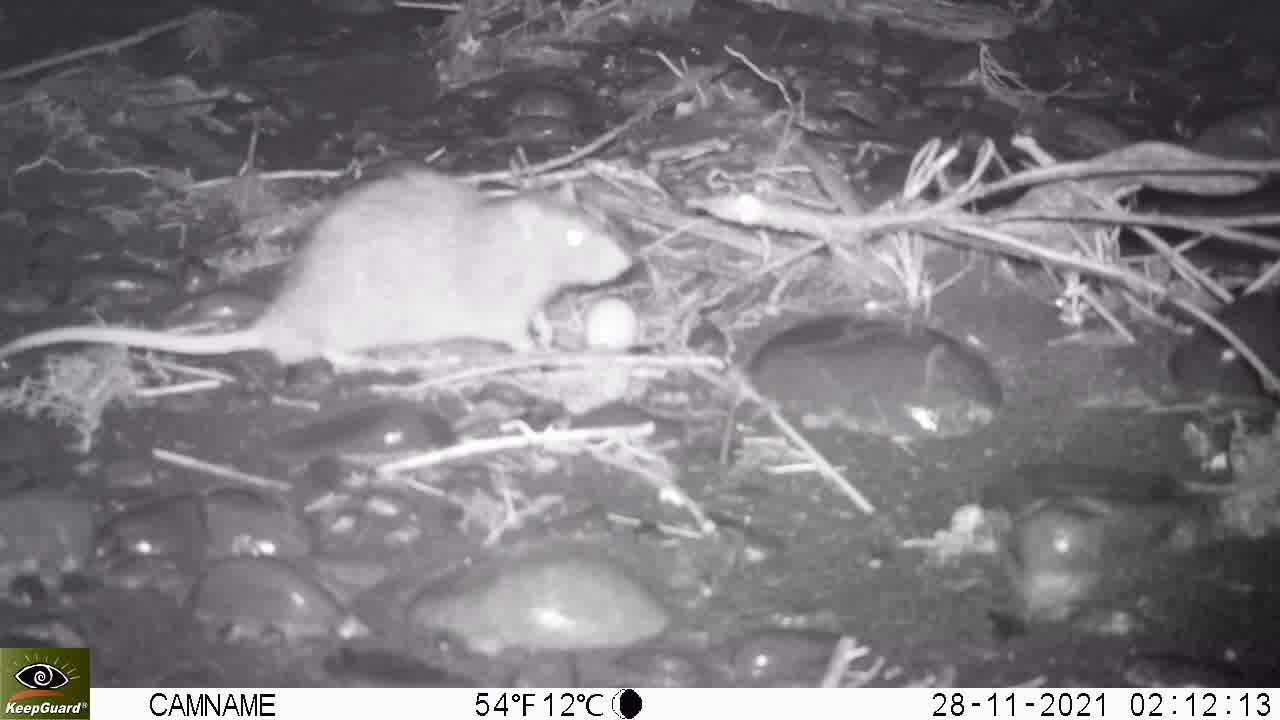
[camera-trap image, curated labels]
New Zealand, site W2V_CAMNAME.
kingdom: Animalia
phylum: Chordata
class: Mammalia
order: Rodentia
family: Muridae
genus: Rattus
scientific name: Rattus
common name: rat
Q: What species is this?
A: Rat (Rattus).